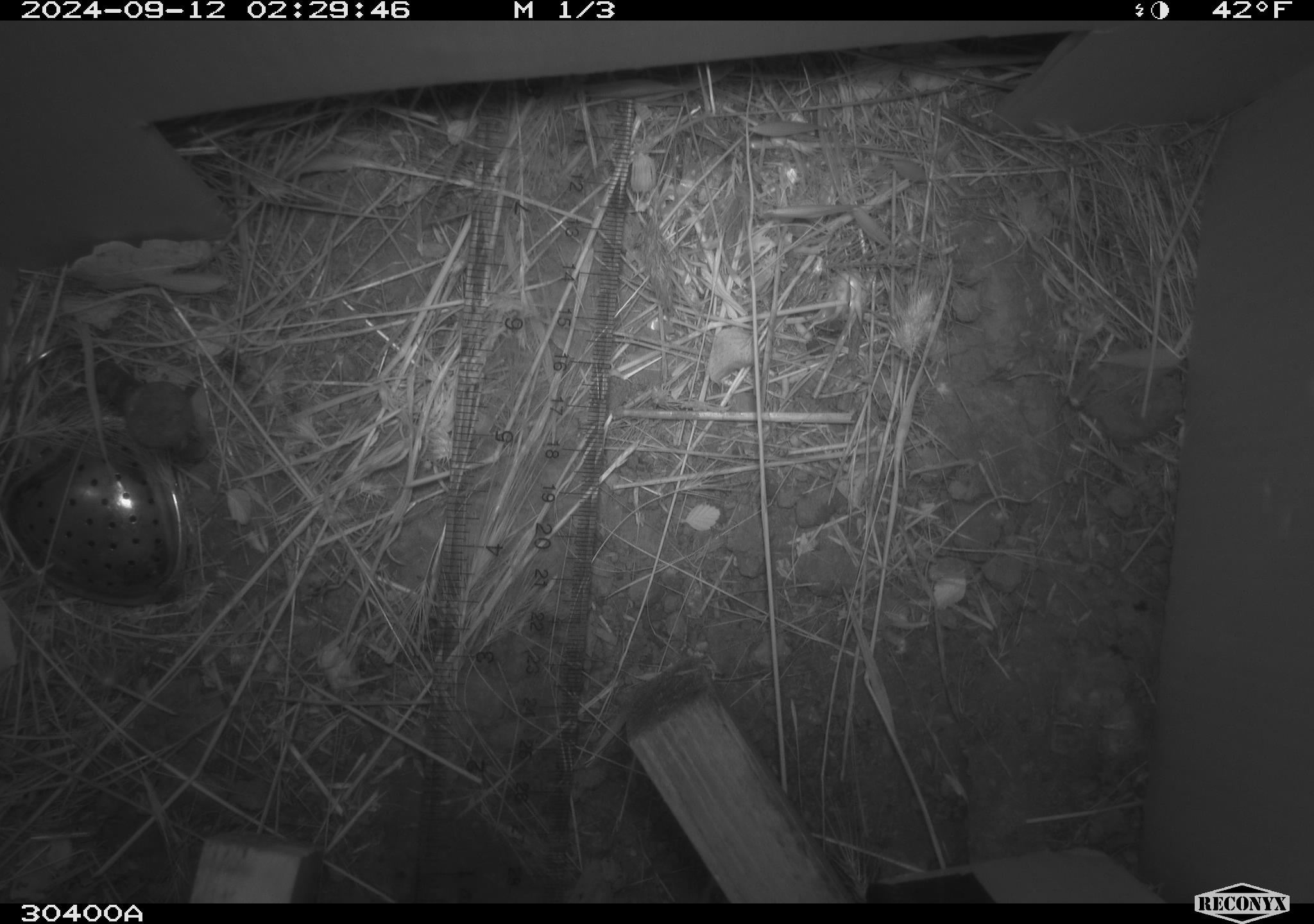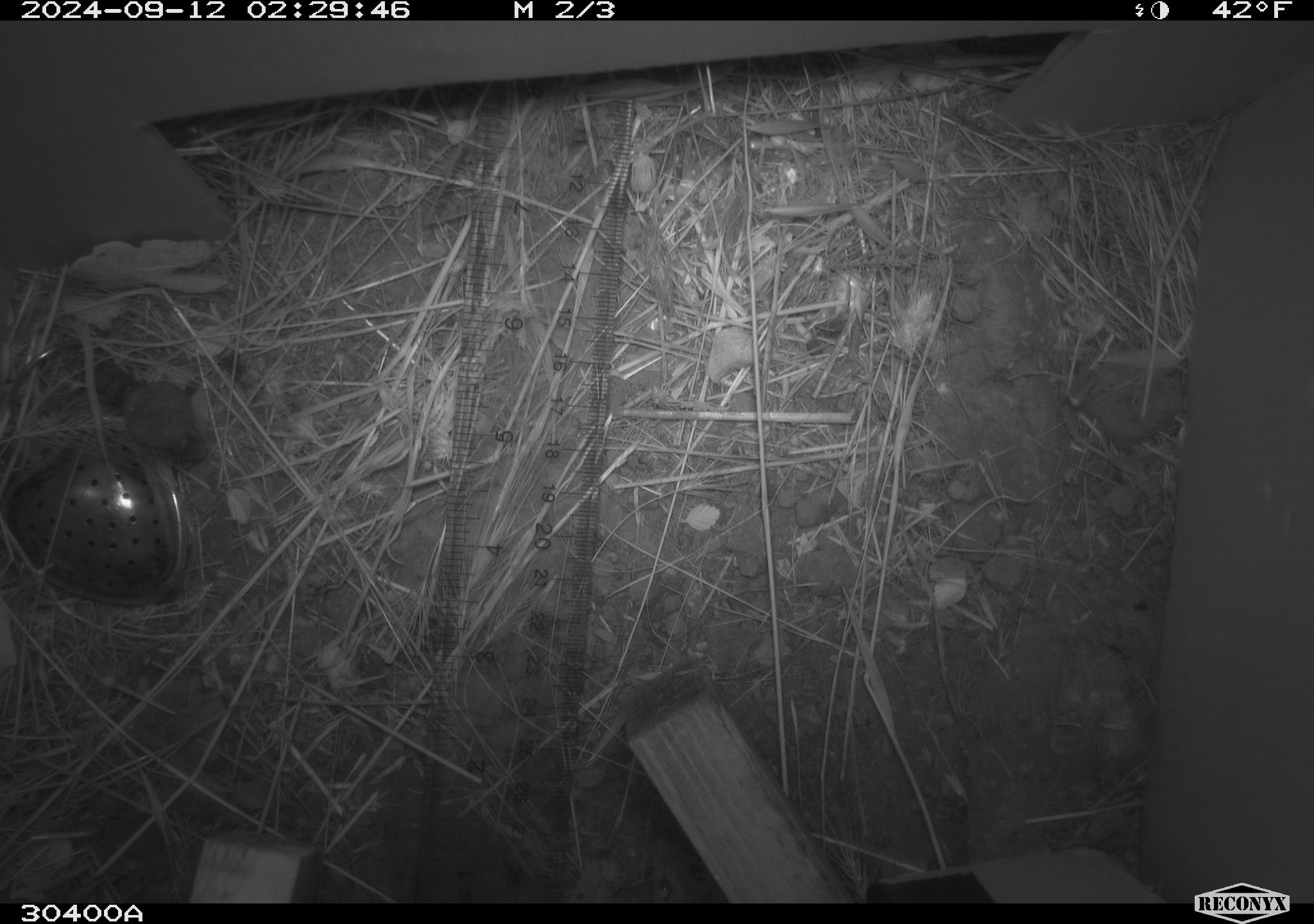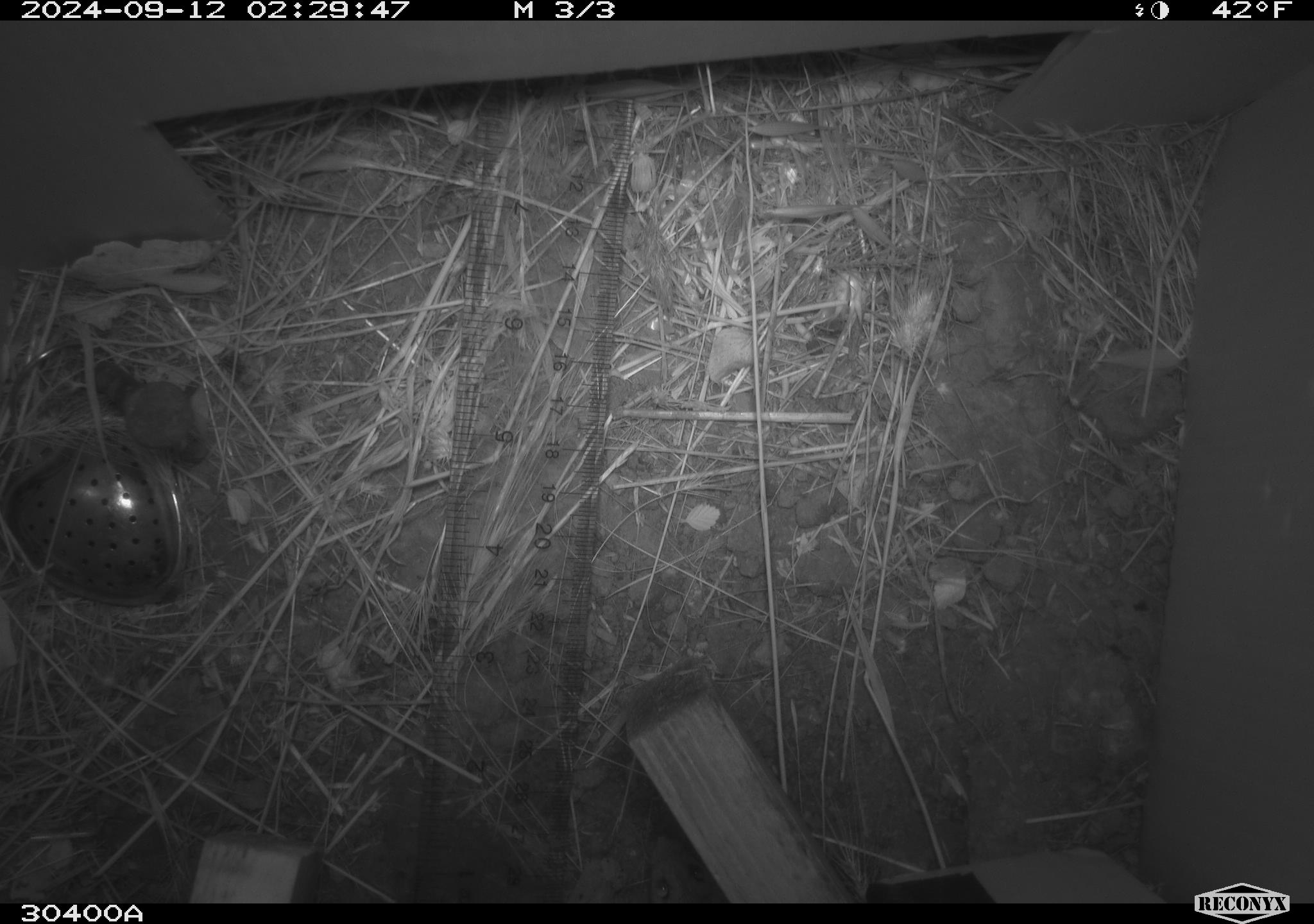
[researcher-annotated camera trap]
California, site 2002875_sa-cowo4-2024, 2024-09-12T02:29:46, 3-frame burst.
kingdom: Animalia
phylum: Chordata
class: Mammalia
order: Rodentia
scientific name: Rodentia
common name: mouse species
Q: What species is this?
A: Mouse species (Rodentia).